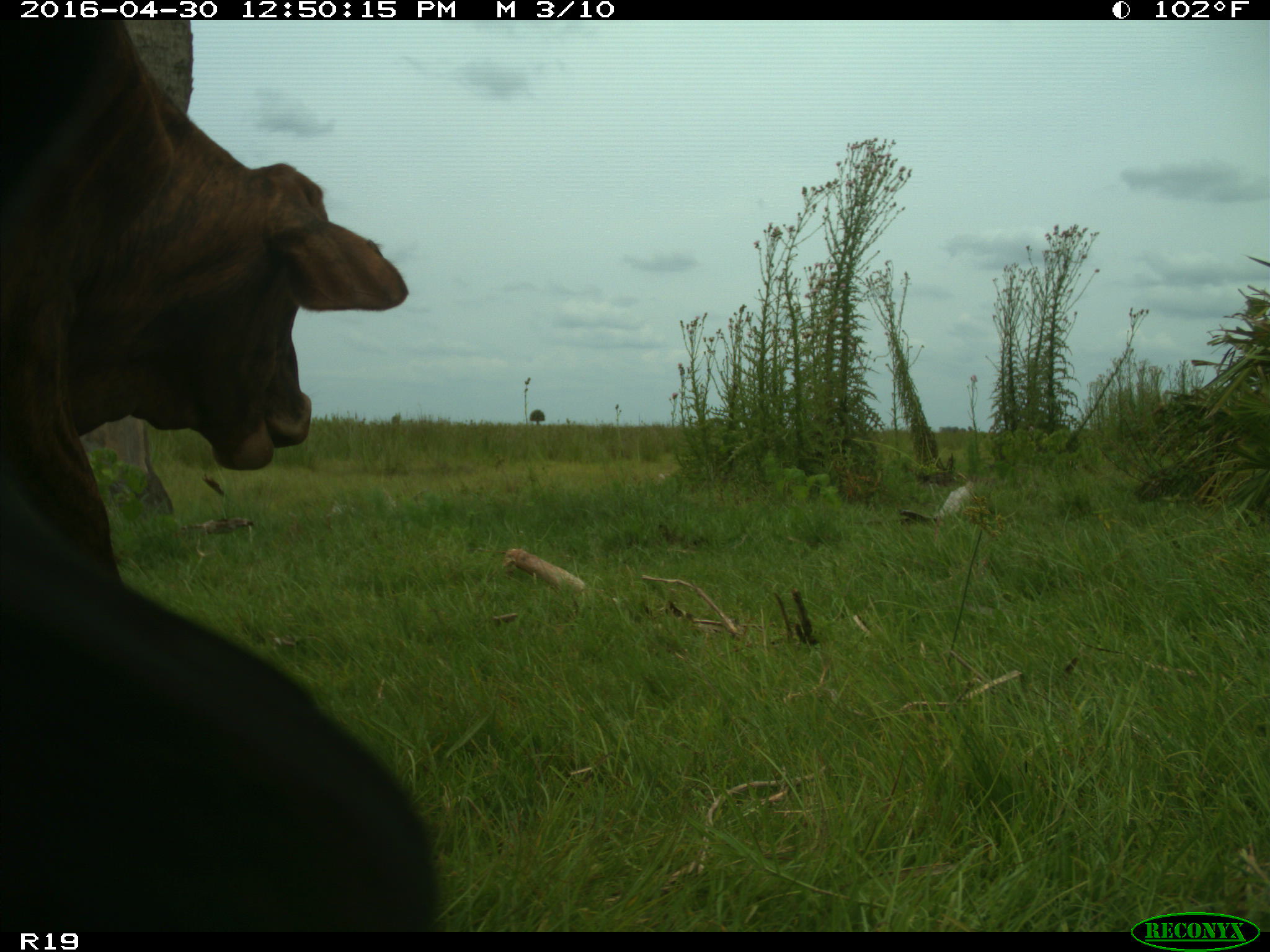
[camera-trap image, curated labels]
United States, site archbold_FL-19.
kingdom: Animalia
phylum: Chordata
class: Mammalia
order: Artiodactyla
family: Bovidae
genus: Bos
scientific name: Bos taurus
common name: domestic cow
Bos taurus (domestic cow).